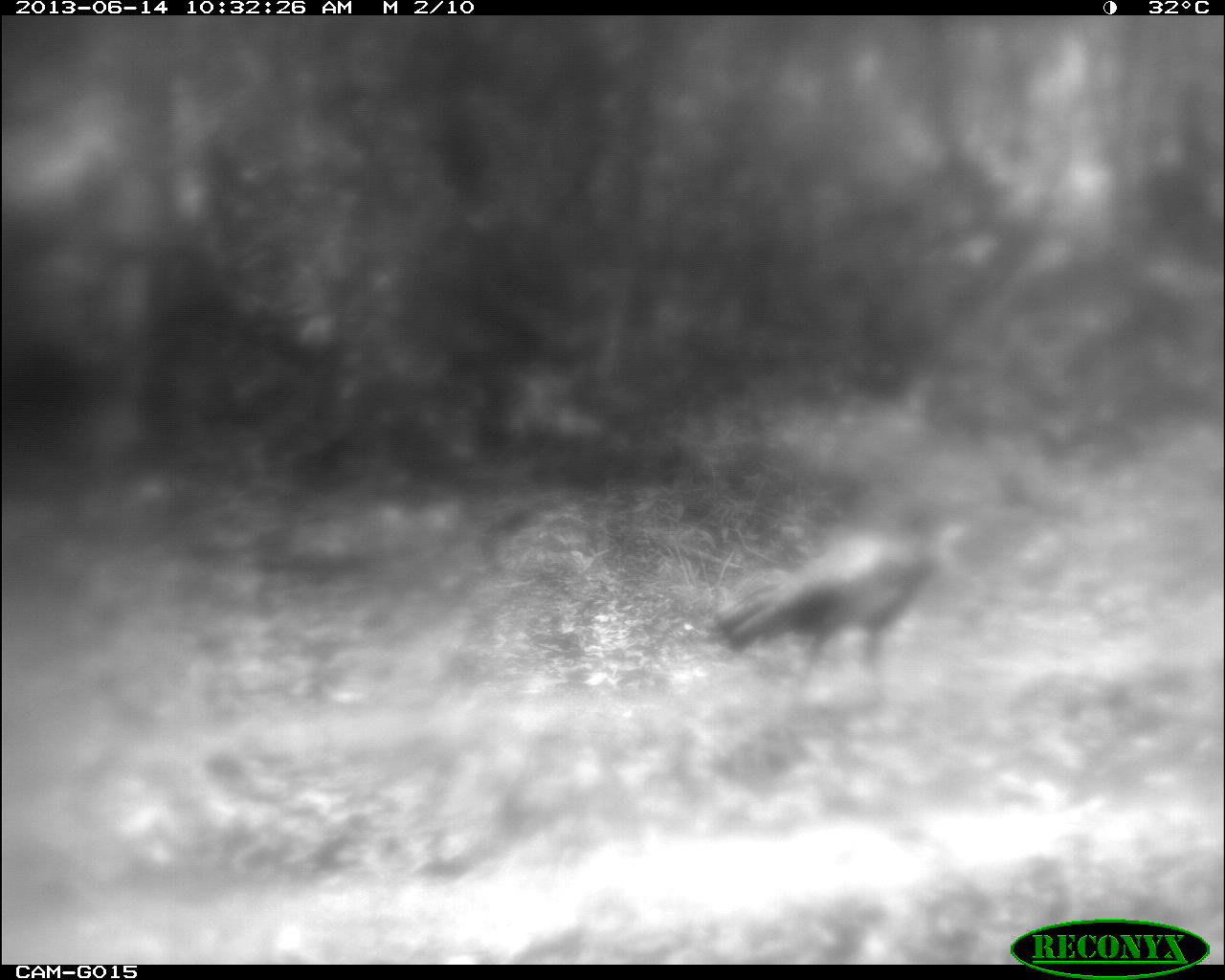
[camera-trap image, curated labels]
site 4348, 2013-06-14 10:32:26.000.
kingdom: Animalia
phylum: Chordata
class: Aves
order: Galliformes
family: Phasianidae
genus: Meleagris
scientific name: Meleagris ocellata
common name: ocellated turkey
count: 1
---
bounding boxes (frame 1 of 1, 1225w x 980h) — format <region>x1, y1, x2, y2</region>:
meleagris ocellata: <region>709, 490, 981, 704</region>